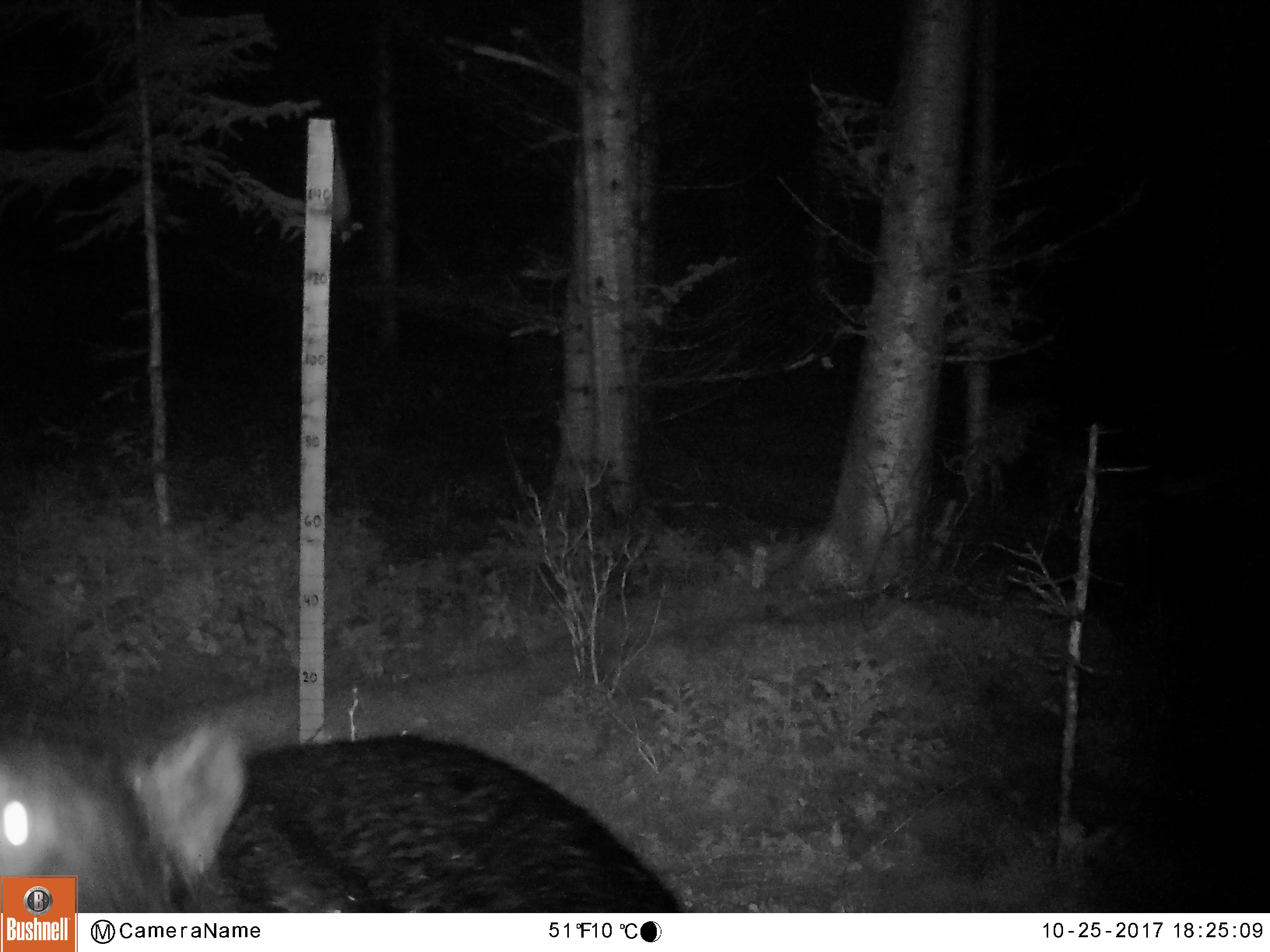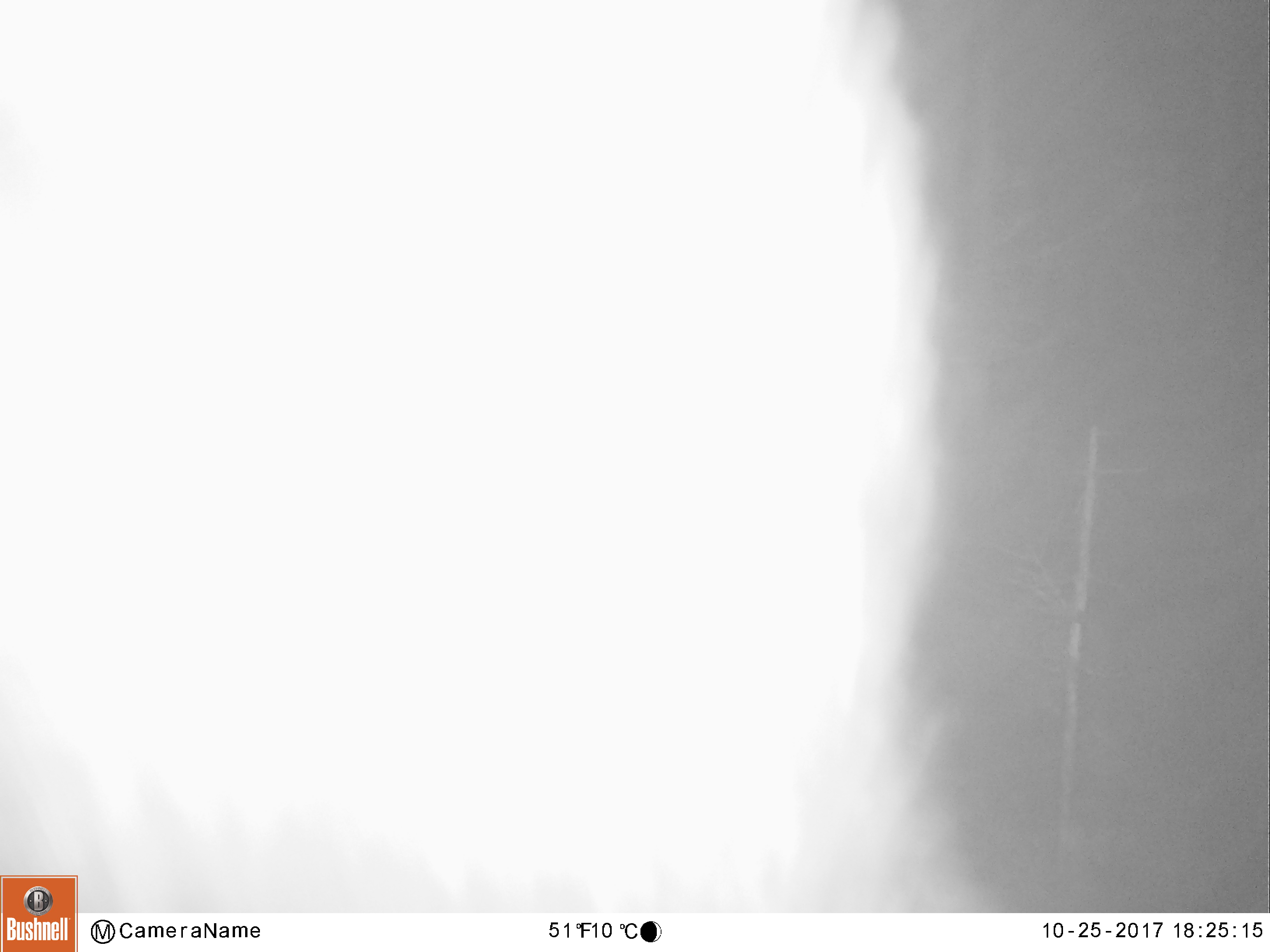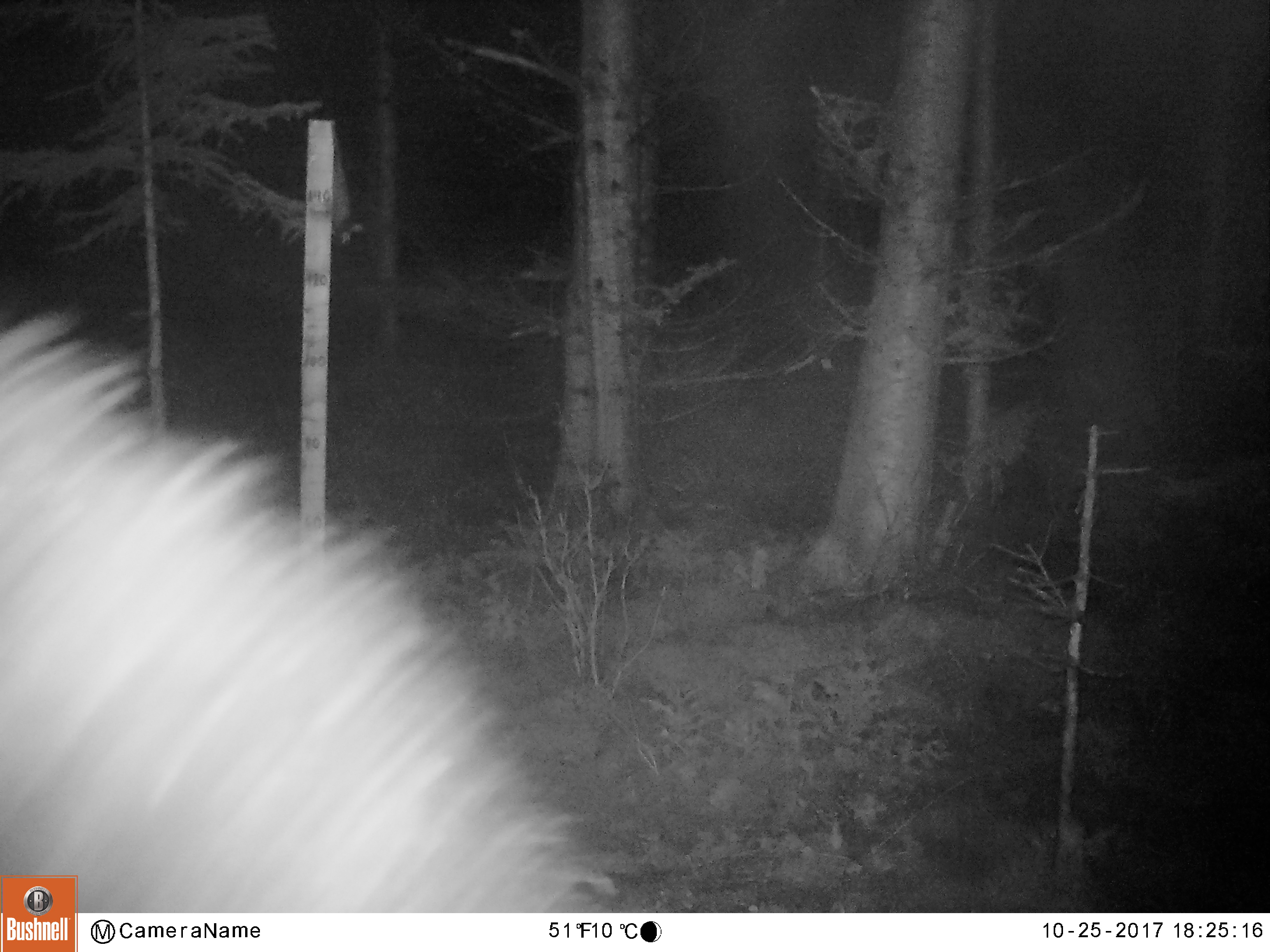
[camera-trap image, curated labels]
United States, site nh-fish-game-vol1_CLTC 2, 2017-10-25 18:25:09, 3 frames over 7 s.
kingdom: Animalia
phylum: Chordata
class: Mammalia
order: Carnivora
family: Ursidae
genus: Ursus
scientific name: Ursus americanus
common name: black bear